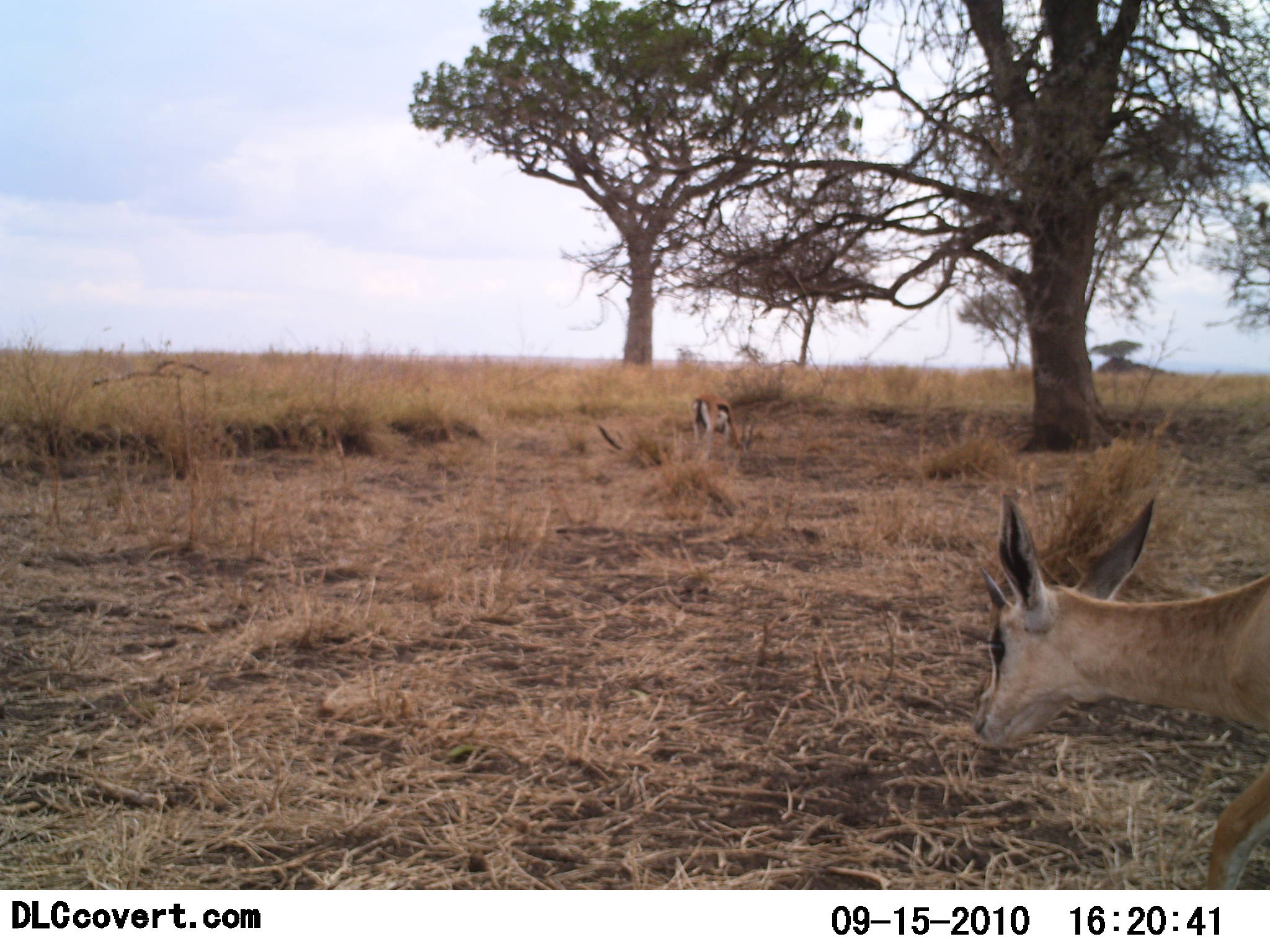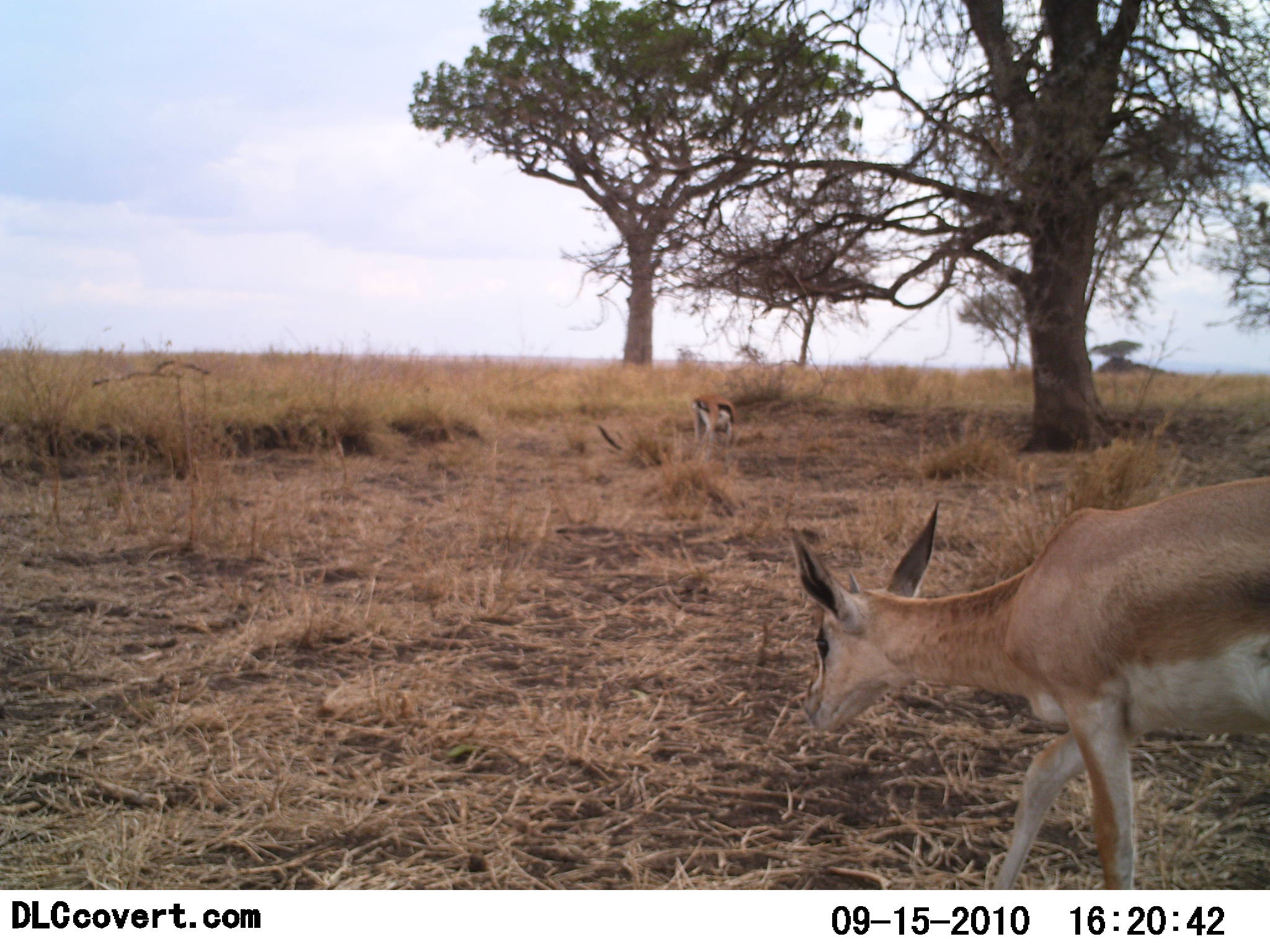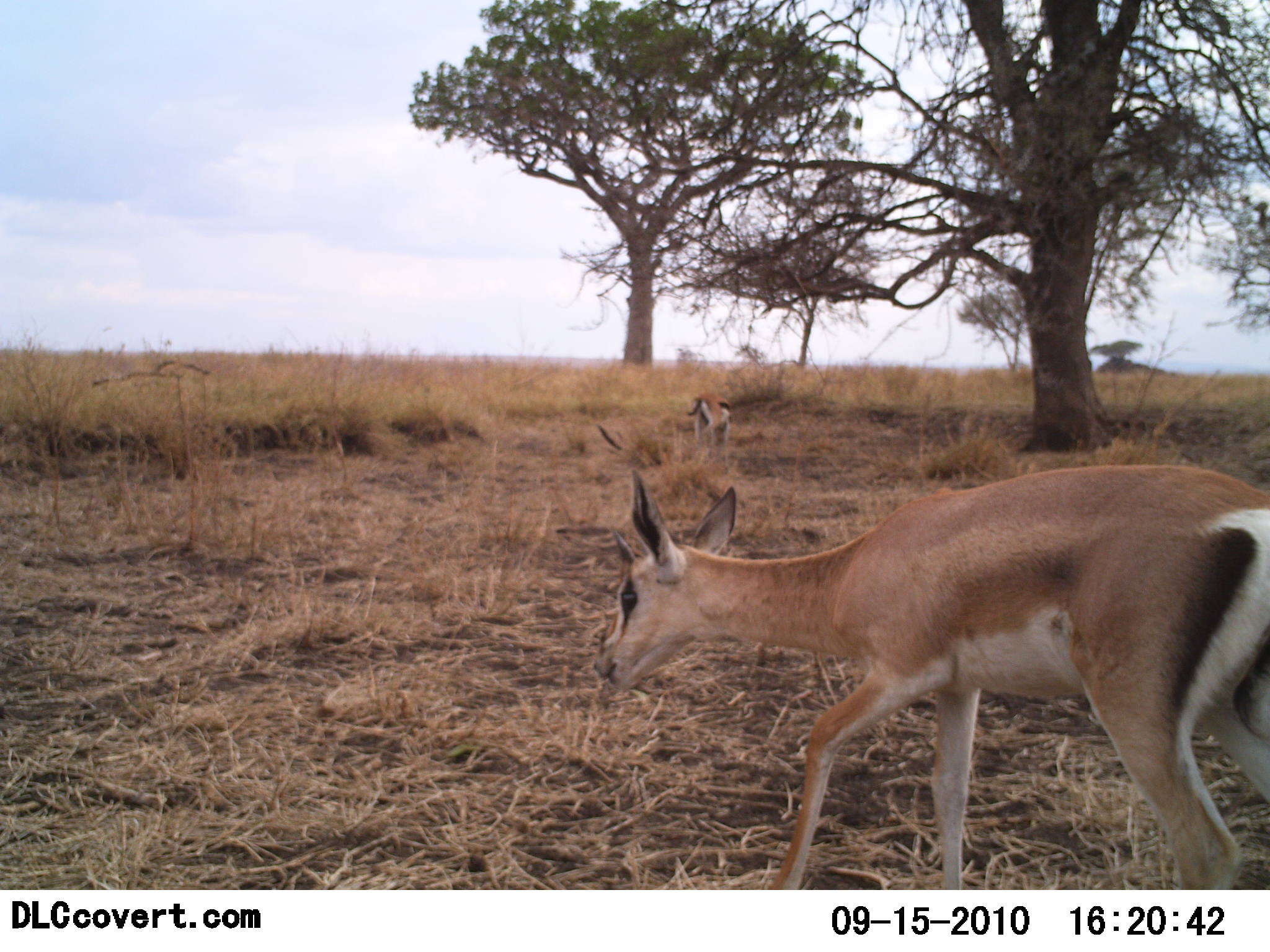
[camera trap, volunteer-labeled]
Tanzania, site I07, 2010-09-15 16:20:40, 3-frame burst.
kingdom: Animalia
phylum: Chordata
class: Mammalia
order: Artiodactyla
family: Bovidae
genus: Nanger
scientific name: Nanger granti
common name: grant's gazelle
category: gazellegrants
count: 1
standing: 30%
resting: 0%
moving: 74%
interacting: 0%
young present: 13%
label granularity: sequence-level